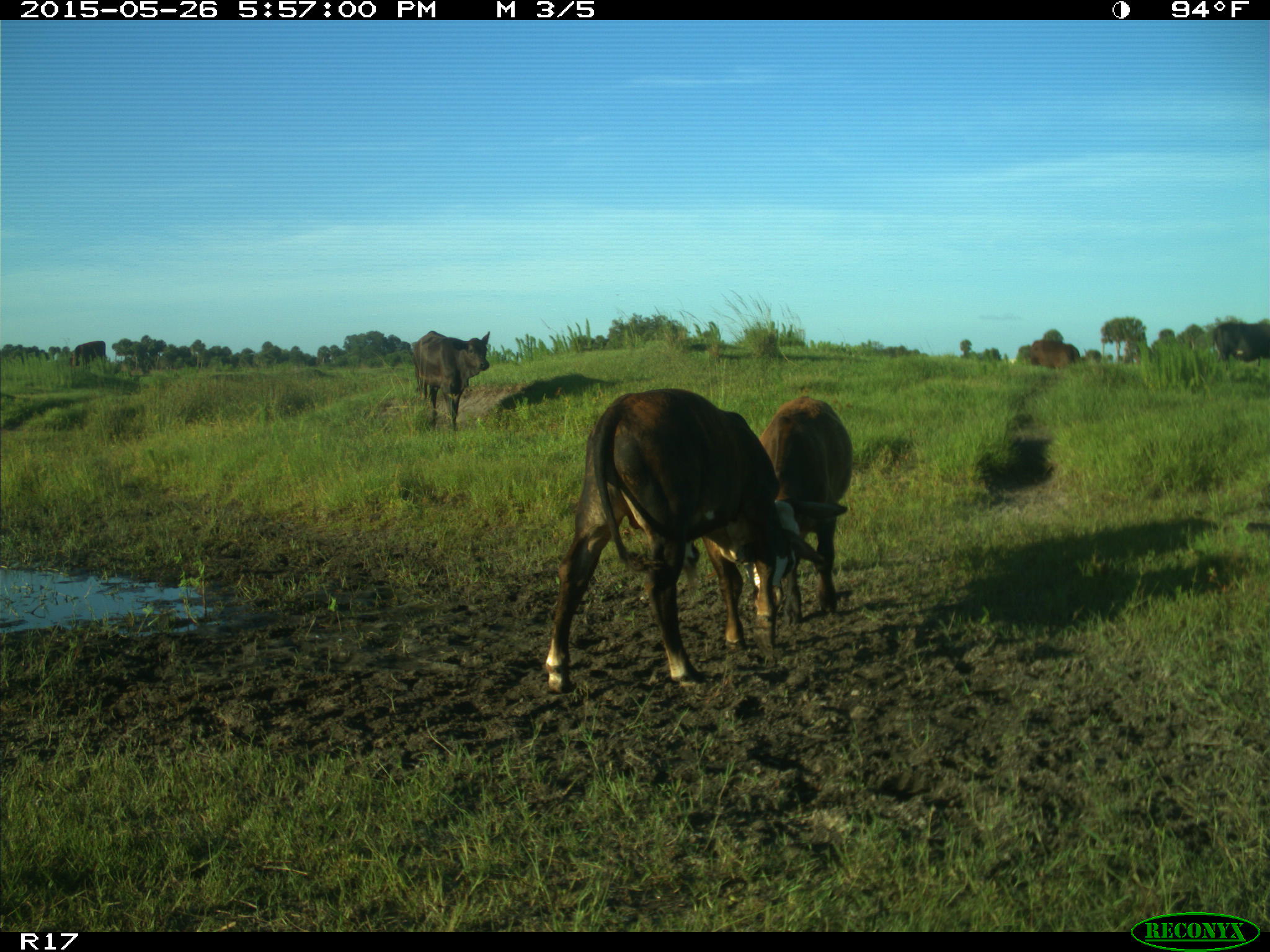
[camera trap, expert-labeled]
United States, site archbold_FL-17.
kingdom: Animalia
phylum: Chordata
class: Mammalia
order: Artiodactyla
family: Bovidae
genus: Bos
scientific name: Bos taurus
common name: domestic cow